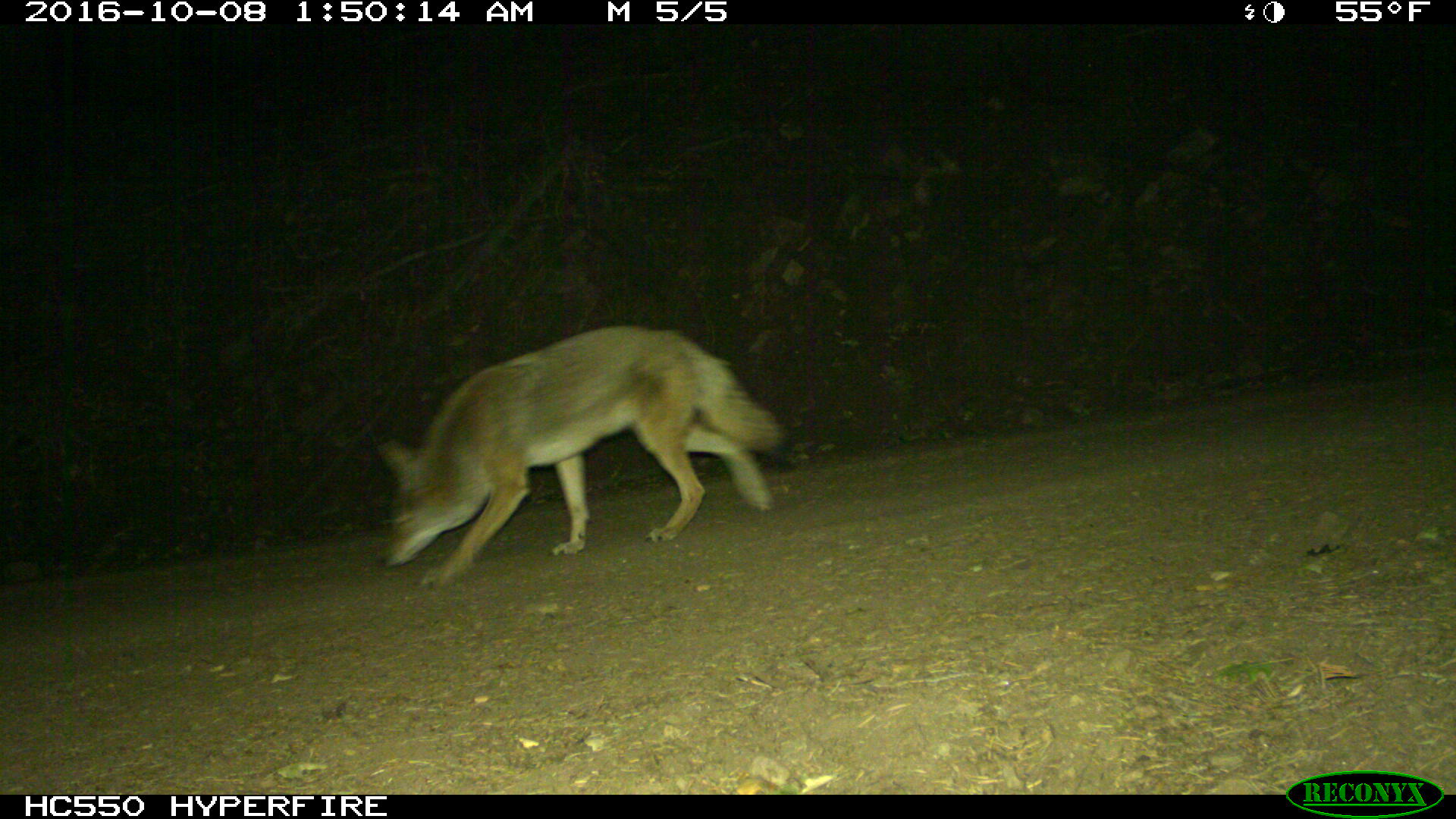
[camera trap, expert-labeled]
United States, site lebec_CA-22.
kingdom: Animalia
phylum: Chordata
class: Mammalia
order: Carnivora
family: Canidae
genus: Canis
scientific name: Canis latrans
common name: coyote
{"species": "Canis latrans (coyote)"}